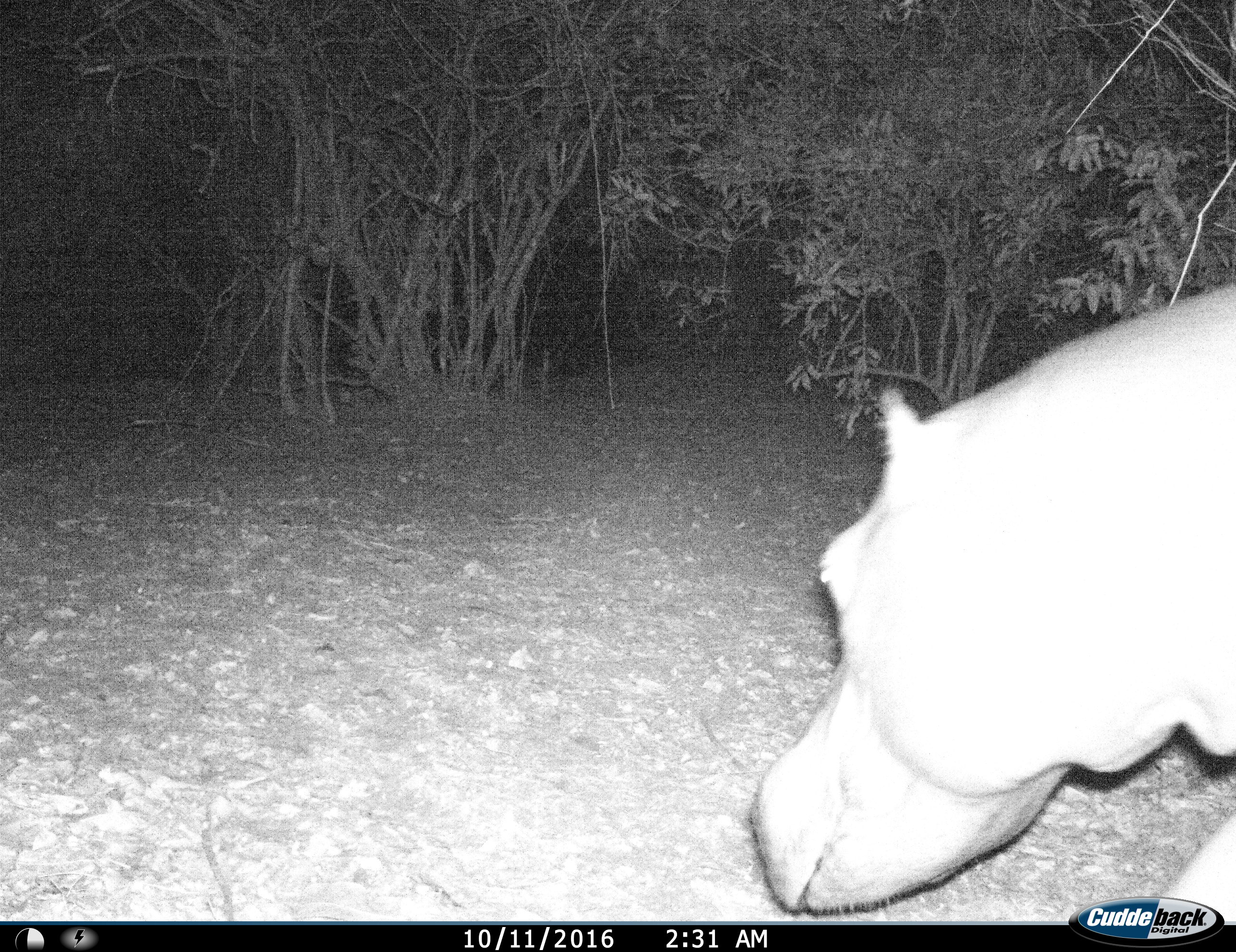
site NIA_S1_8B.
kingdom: Animalia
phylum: Chordata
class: Mammalia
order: Artiodactyla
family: Hippopotamidae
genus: Hippopotamus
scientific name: Hippopotamus amphibius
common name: hippopotamus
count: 1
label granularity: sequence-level